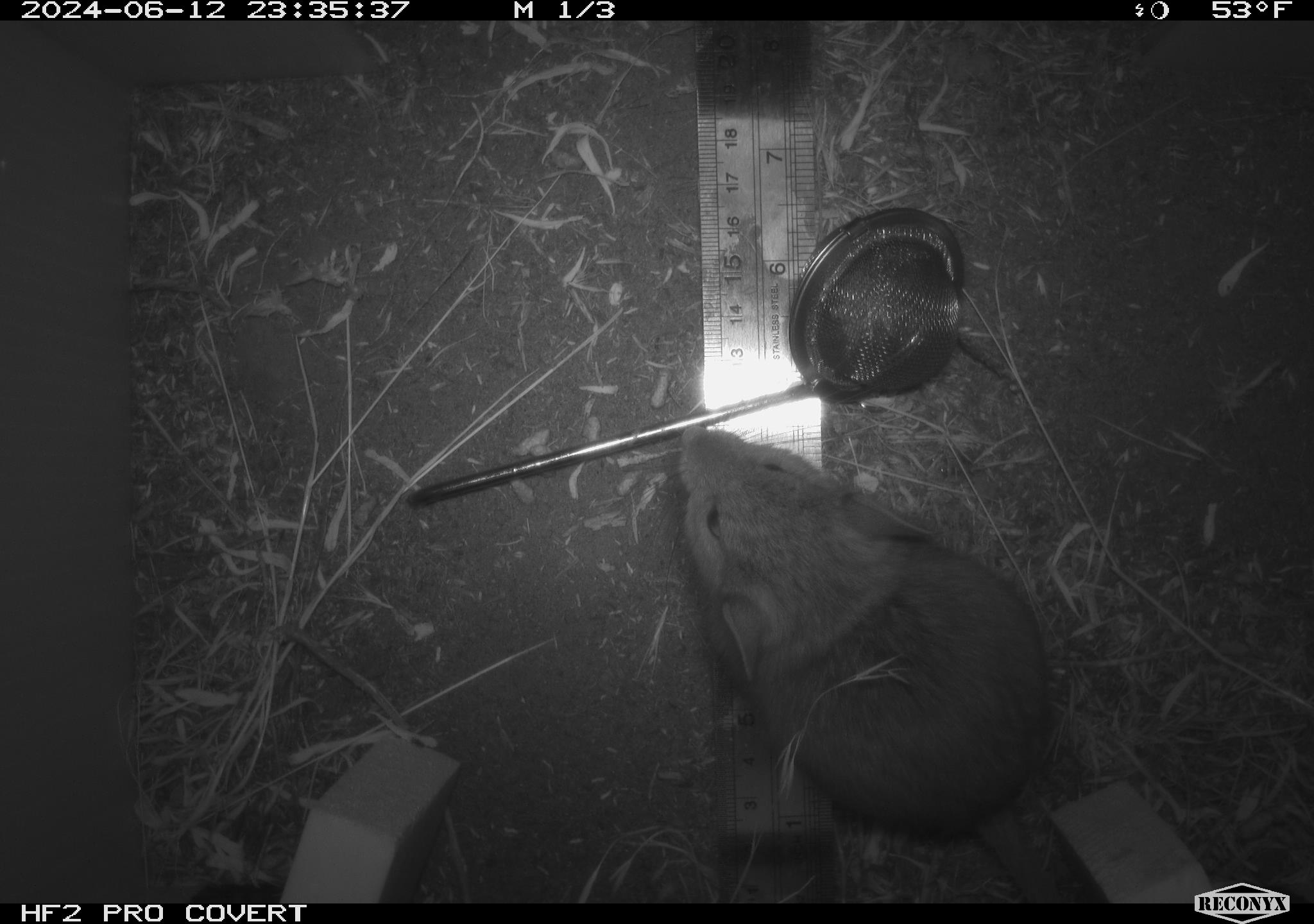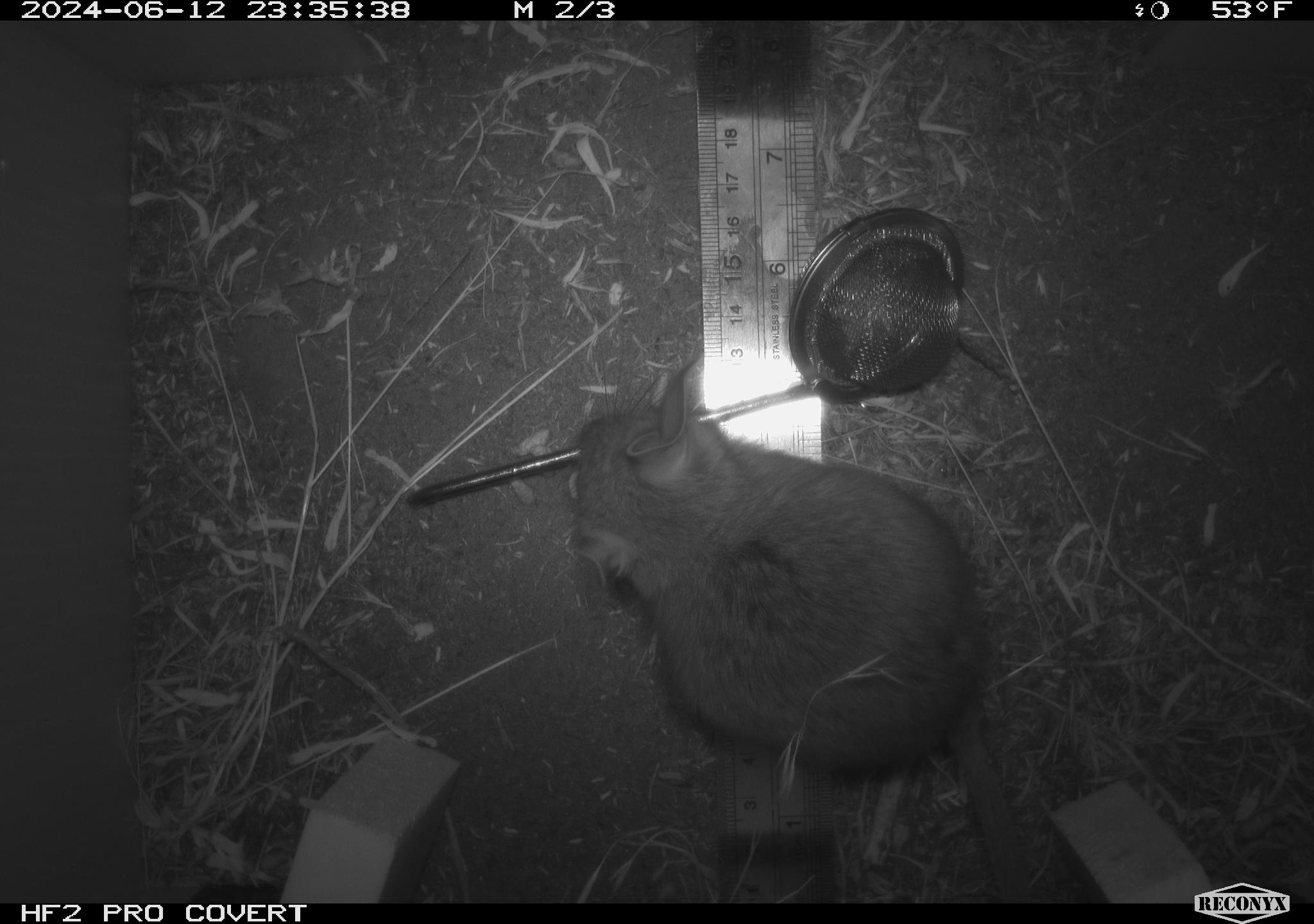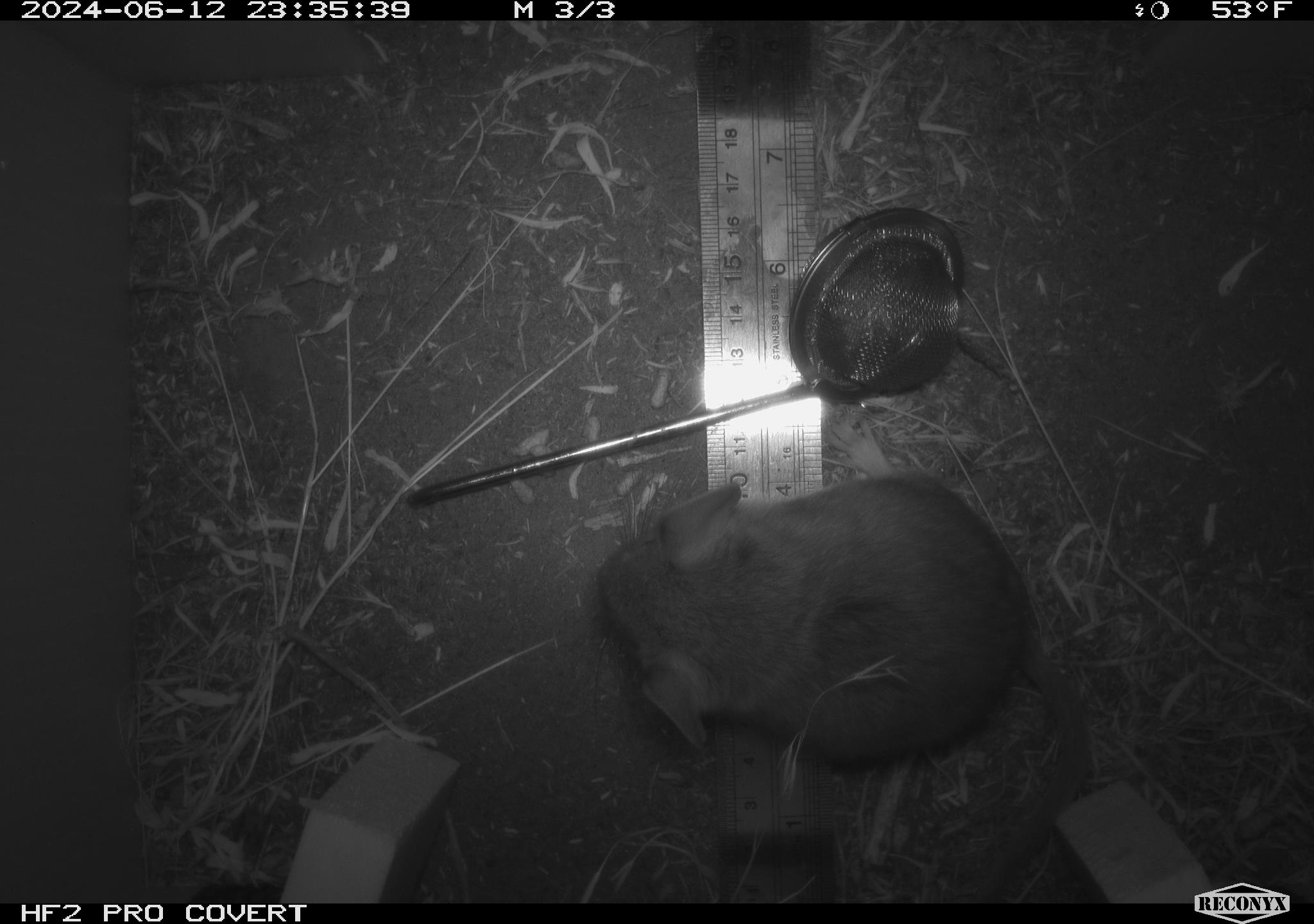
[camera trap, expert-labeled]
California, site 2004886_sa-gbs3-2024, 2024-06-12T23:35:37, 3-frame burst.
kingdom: Animalia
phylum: Chordata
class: Mammalia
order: Rodentia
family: Cricetidae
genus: Neotoma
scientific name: Neotoma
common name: pack rat or woodrat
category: neotoma species